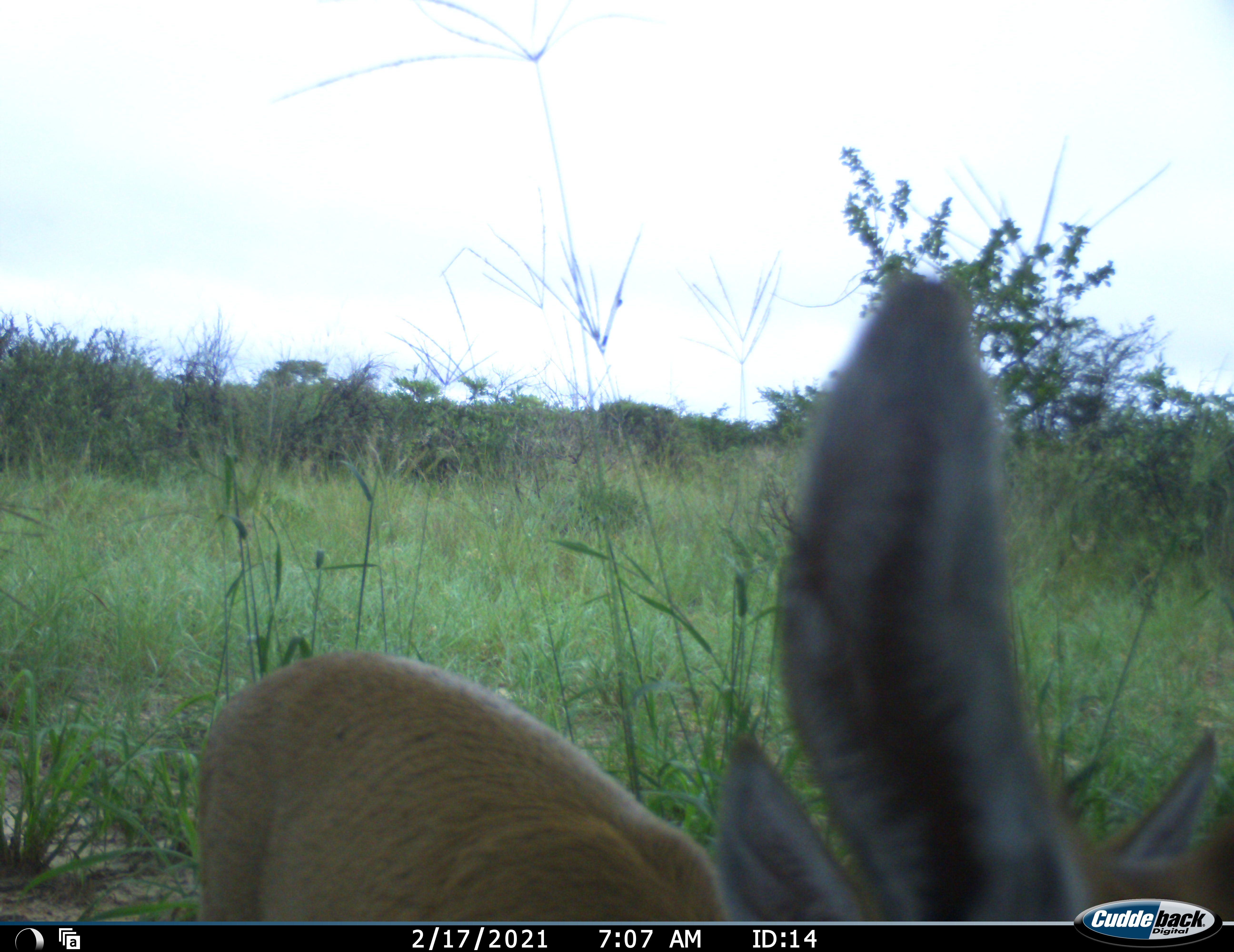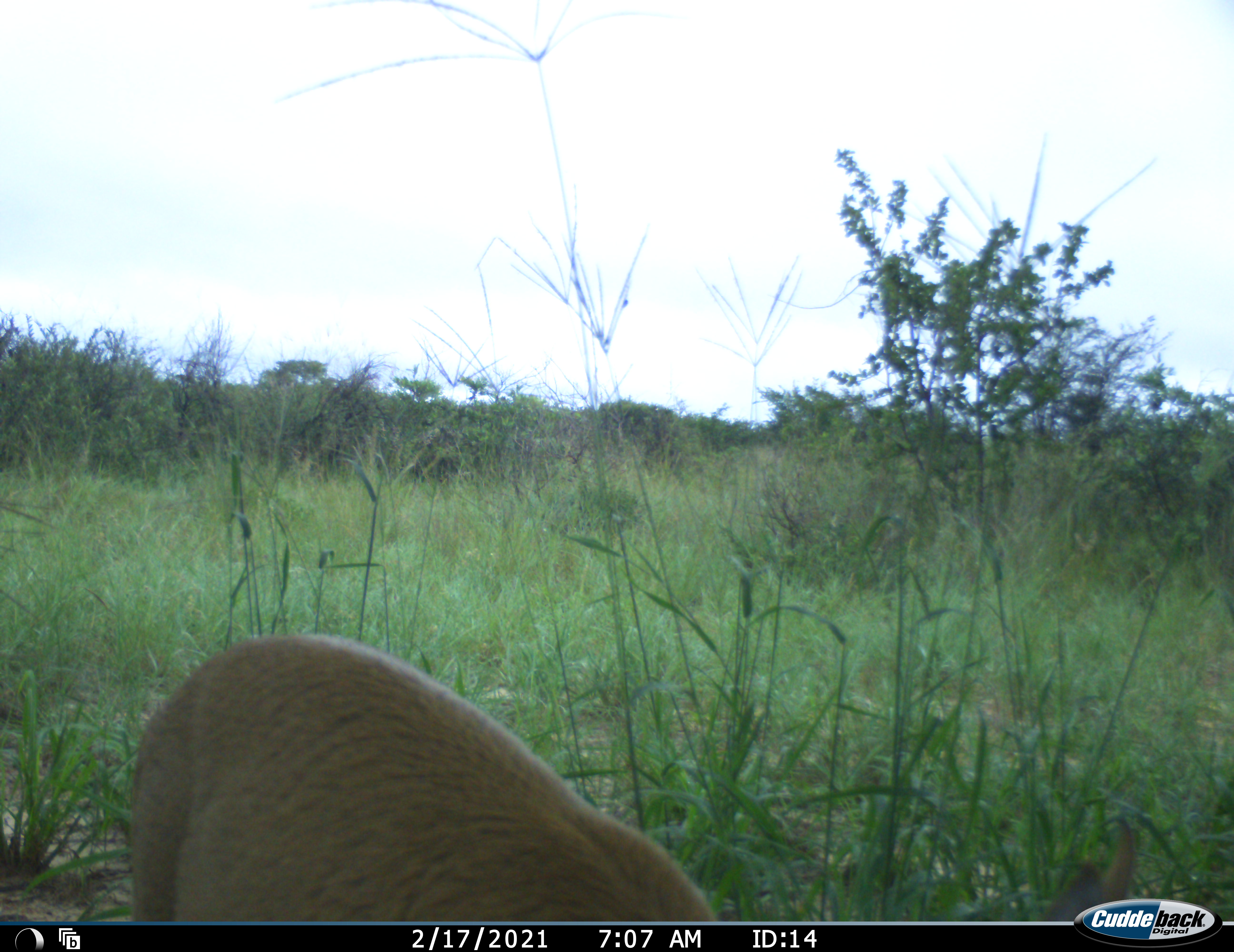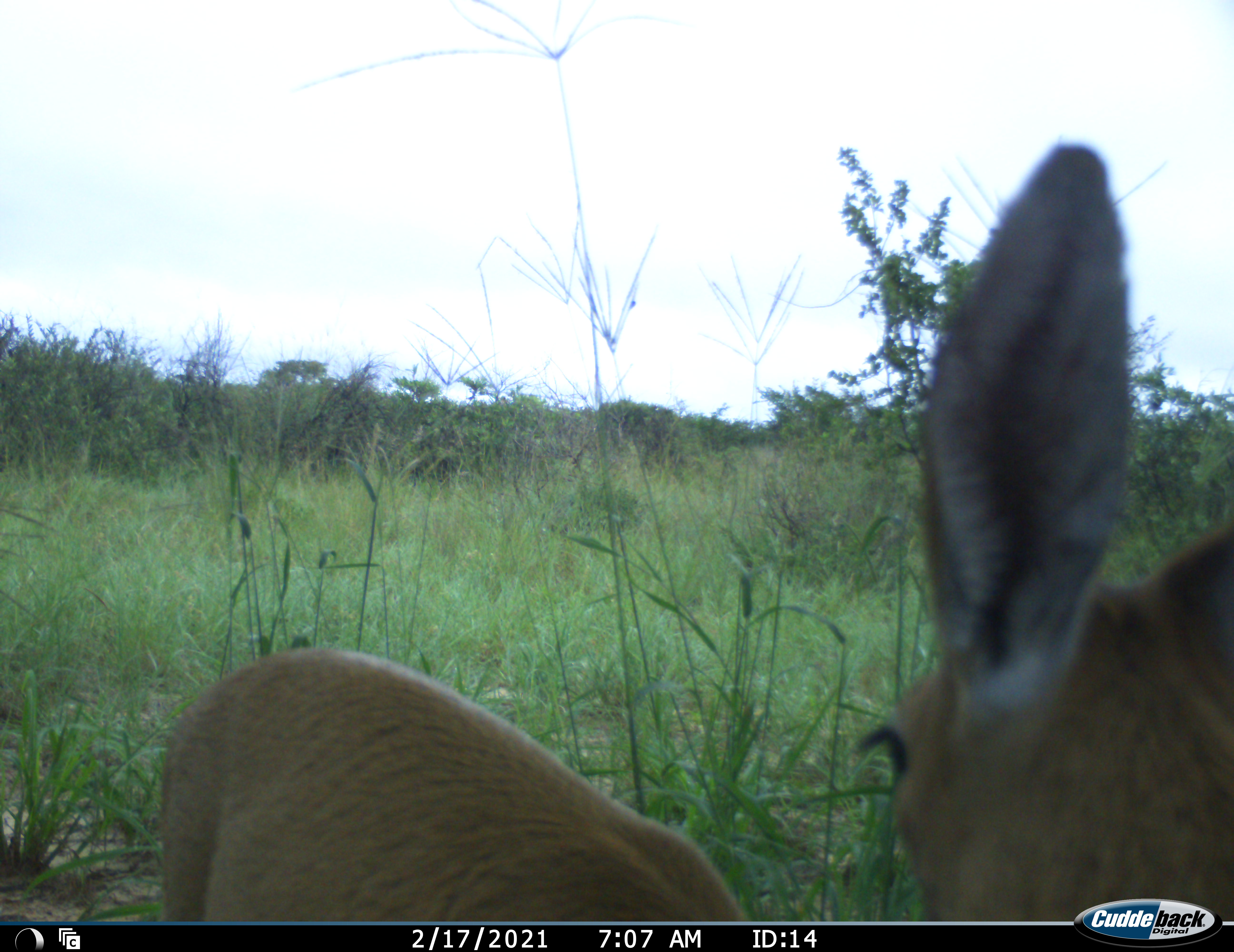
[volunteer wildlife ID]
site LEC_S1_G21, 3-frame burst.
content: unidentified animal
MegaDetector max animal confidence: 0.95